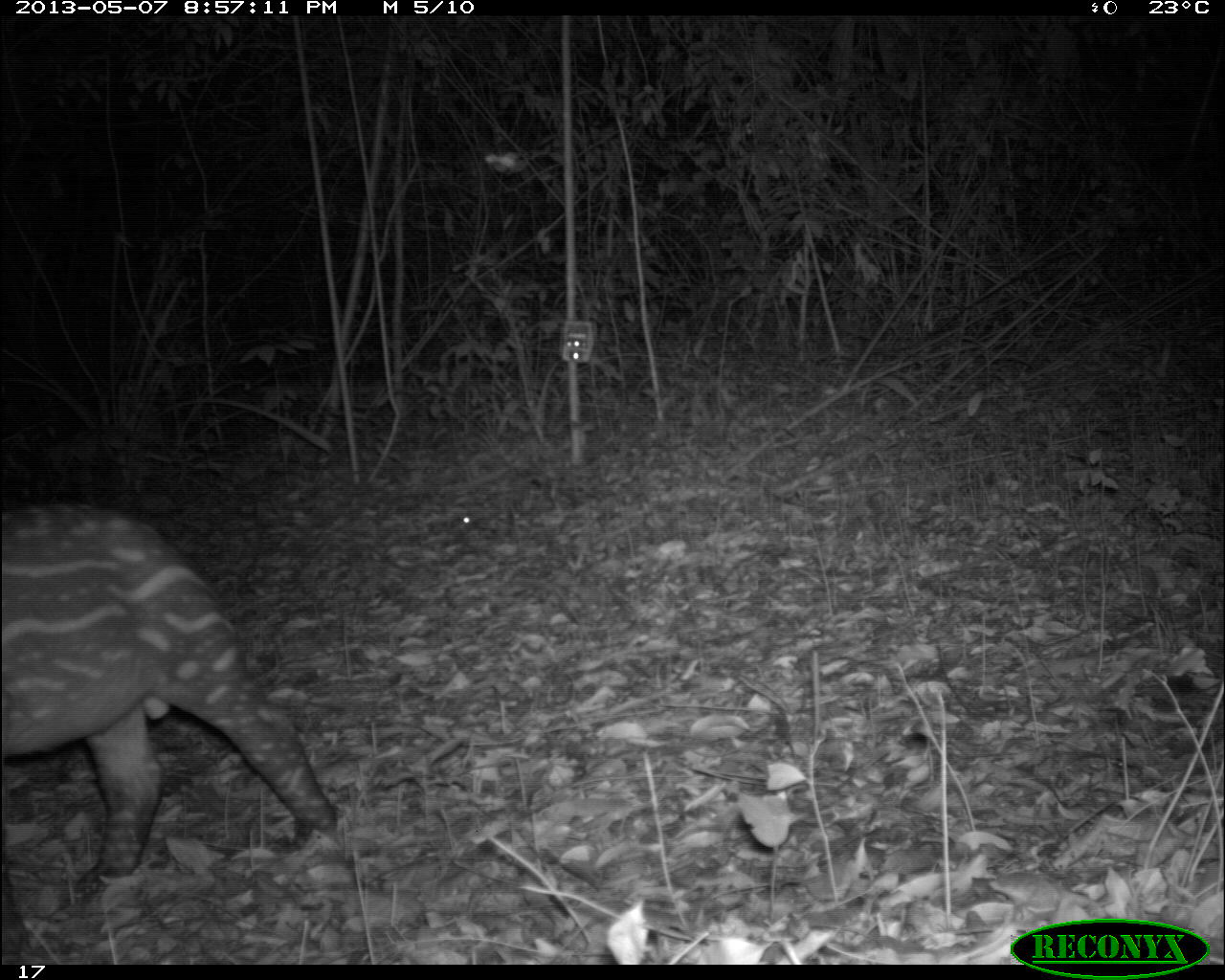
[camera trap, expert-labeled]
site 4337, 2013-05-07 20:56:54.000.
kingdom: Animalia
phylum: Chordata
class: Mammalia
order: Perissodactyla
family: Tapiridae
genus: Tapirus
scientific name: Tapirus bairdii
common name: baird's tapir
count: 2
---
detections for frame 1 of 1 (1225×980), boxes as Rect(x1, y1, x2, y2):
tapirus bairdii: Rect(1, 496, 336, 901); Rect(456, 511, 528, 566)